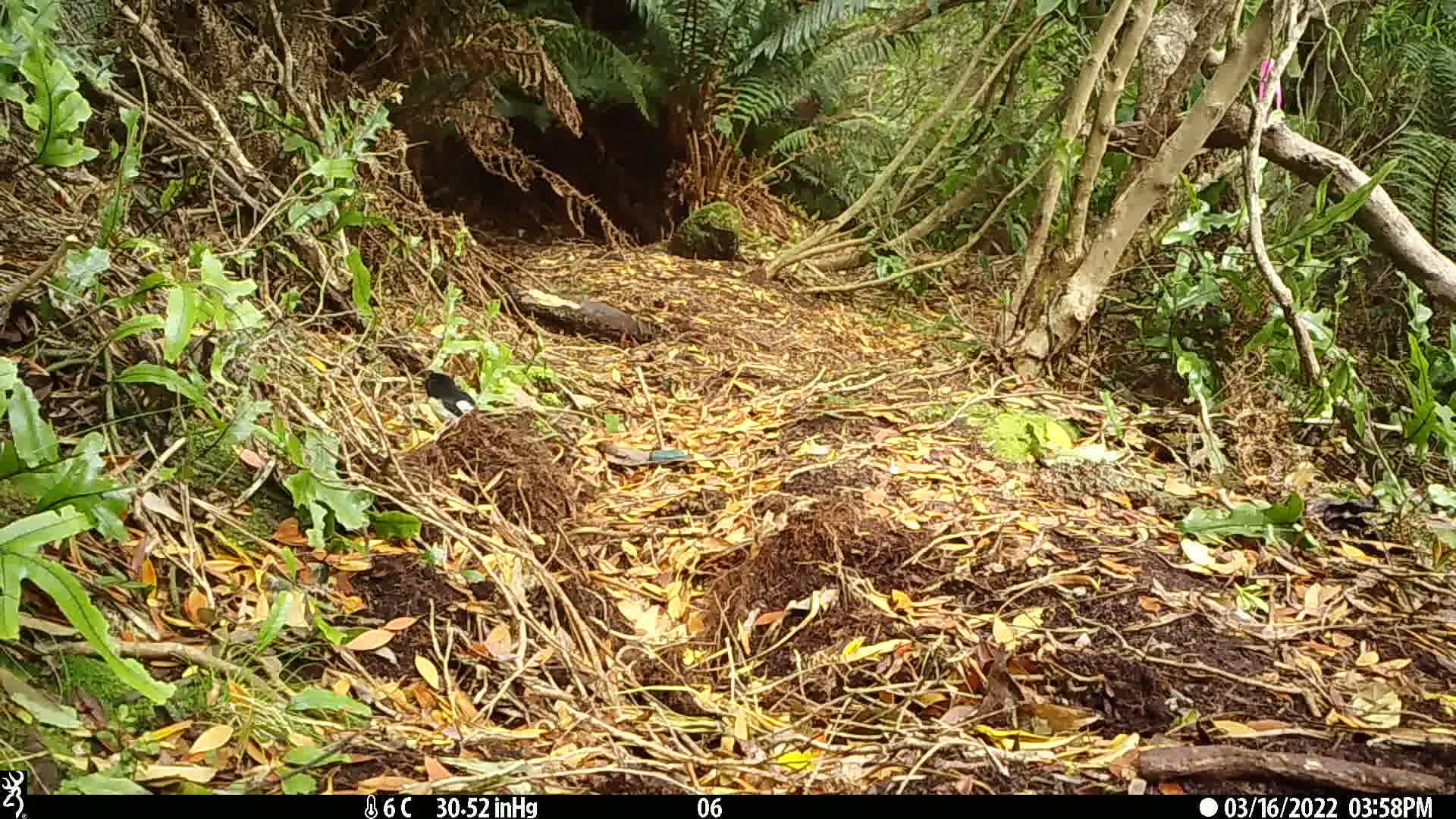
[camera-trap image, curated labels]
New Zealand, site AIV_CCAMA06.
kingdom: Animalia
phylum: Chordata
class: Aves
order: Passeriformes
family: Petroicidae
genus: Petroica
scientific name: Petroica macrocephala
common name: tomtit